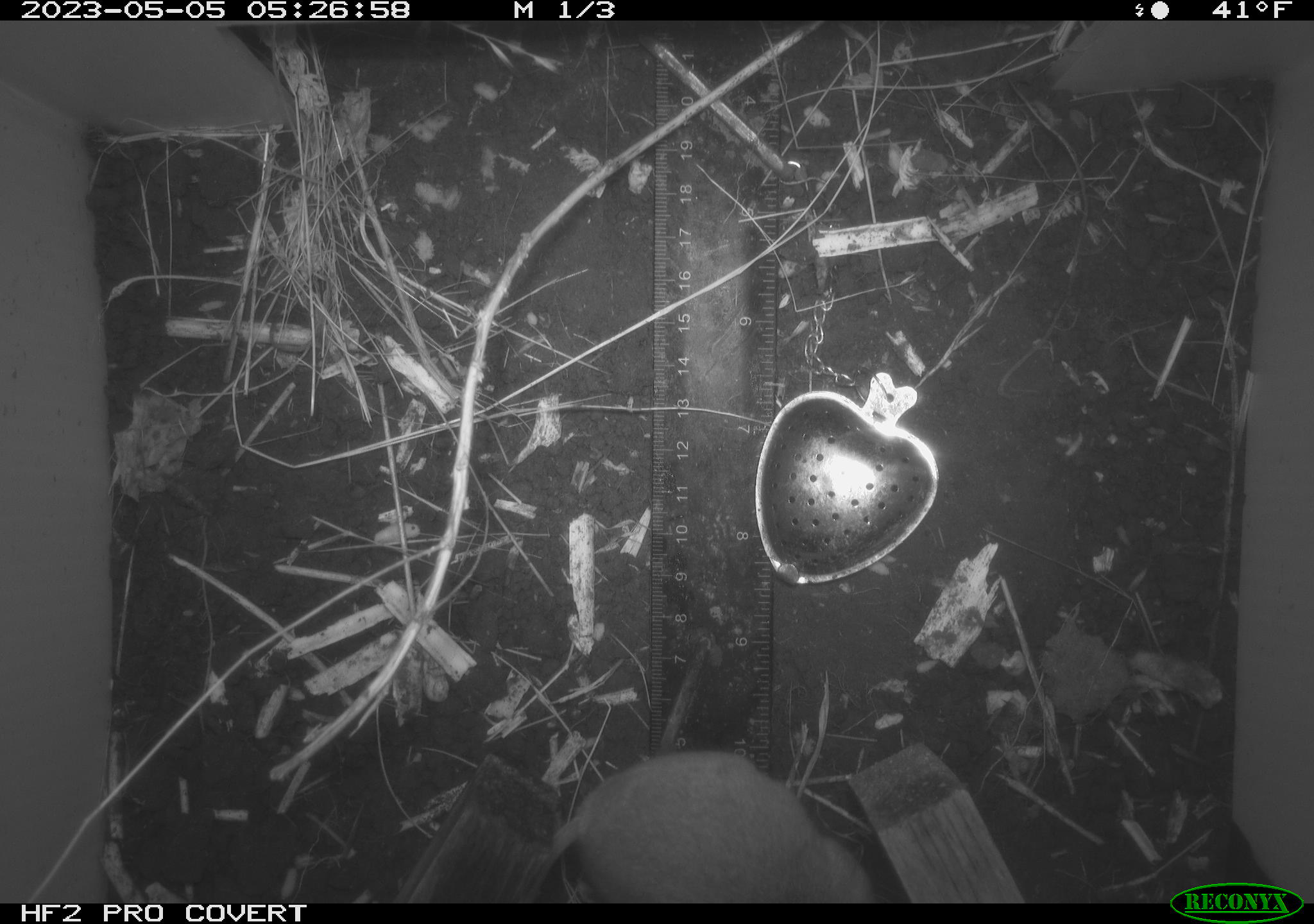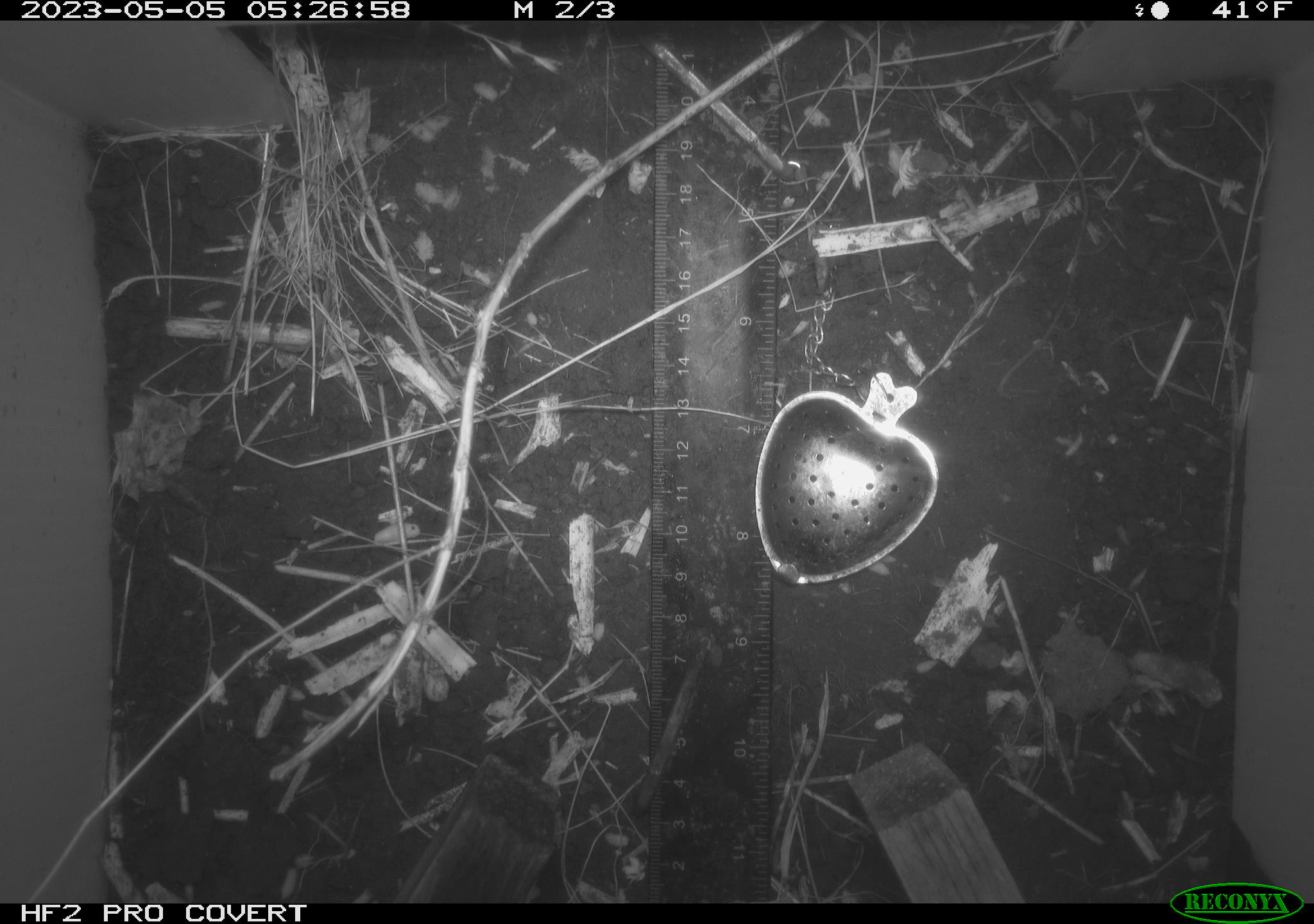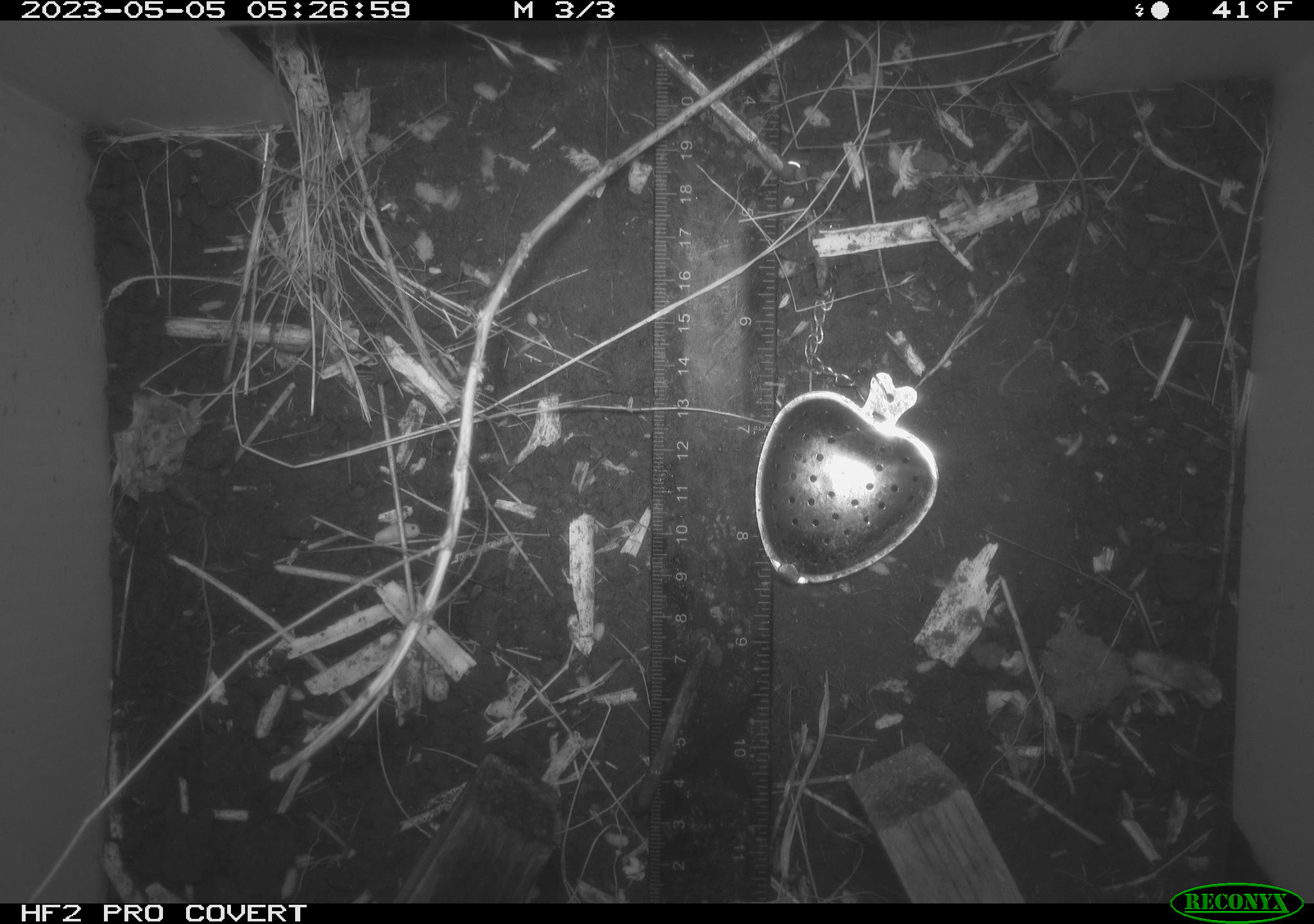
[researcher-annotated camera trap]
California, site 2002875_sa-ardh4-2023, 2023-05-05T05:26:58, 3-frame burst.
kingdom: Animalia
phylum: Chordata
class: Mammalia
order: Rodentia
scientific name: Rodentia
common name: mouse species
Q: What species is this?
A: Mouse species (Rodentia).